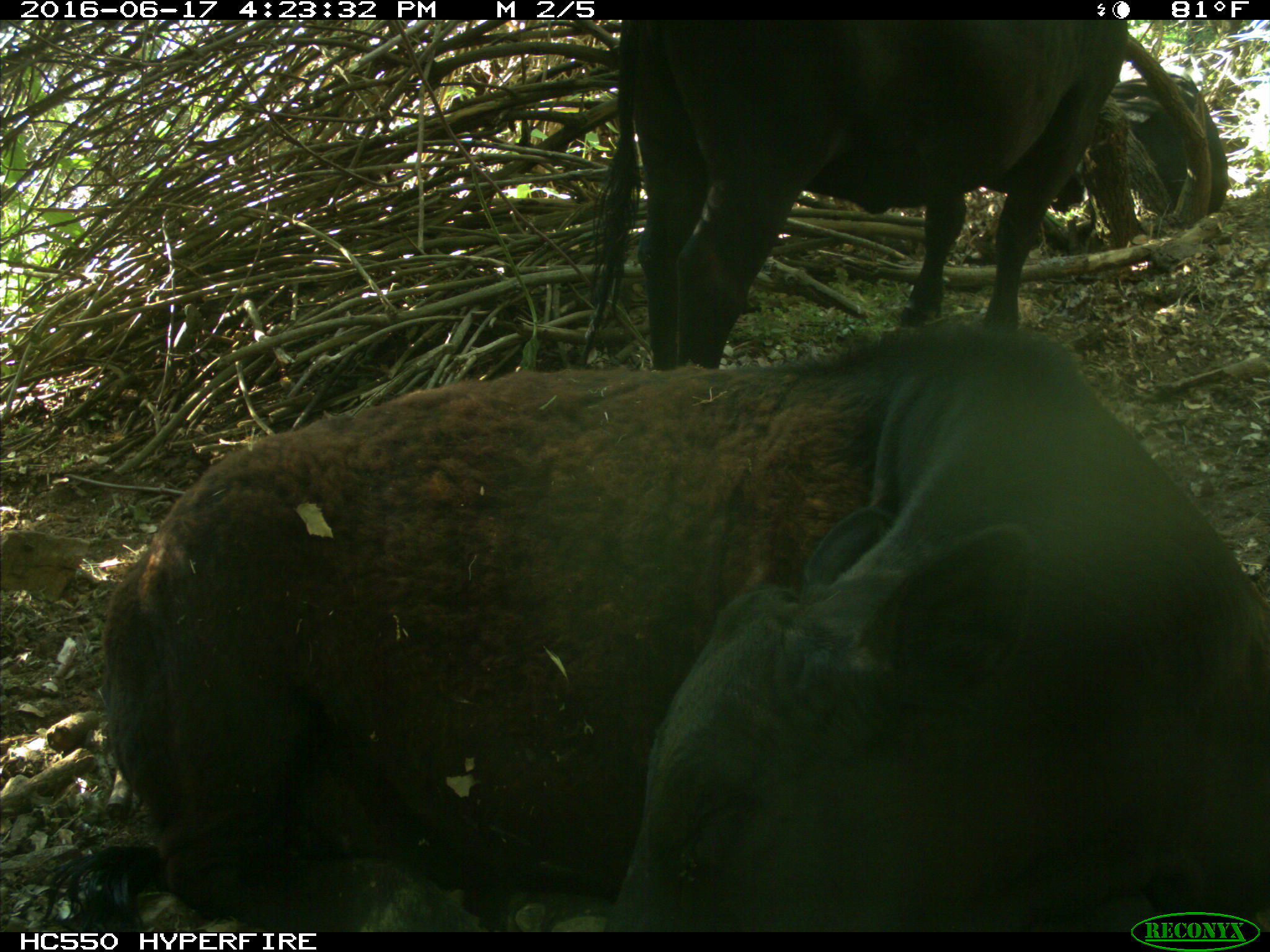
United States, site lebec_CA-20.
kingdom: Animalia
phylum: Chordata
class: Mammalia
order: Artiodactyla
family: Bovidae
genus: Bos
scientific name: Bos taurus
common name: domestic cow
Bos taurus (domestic cow).